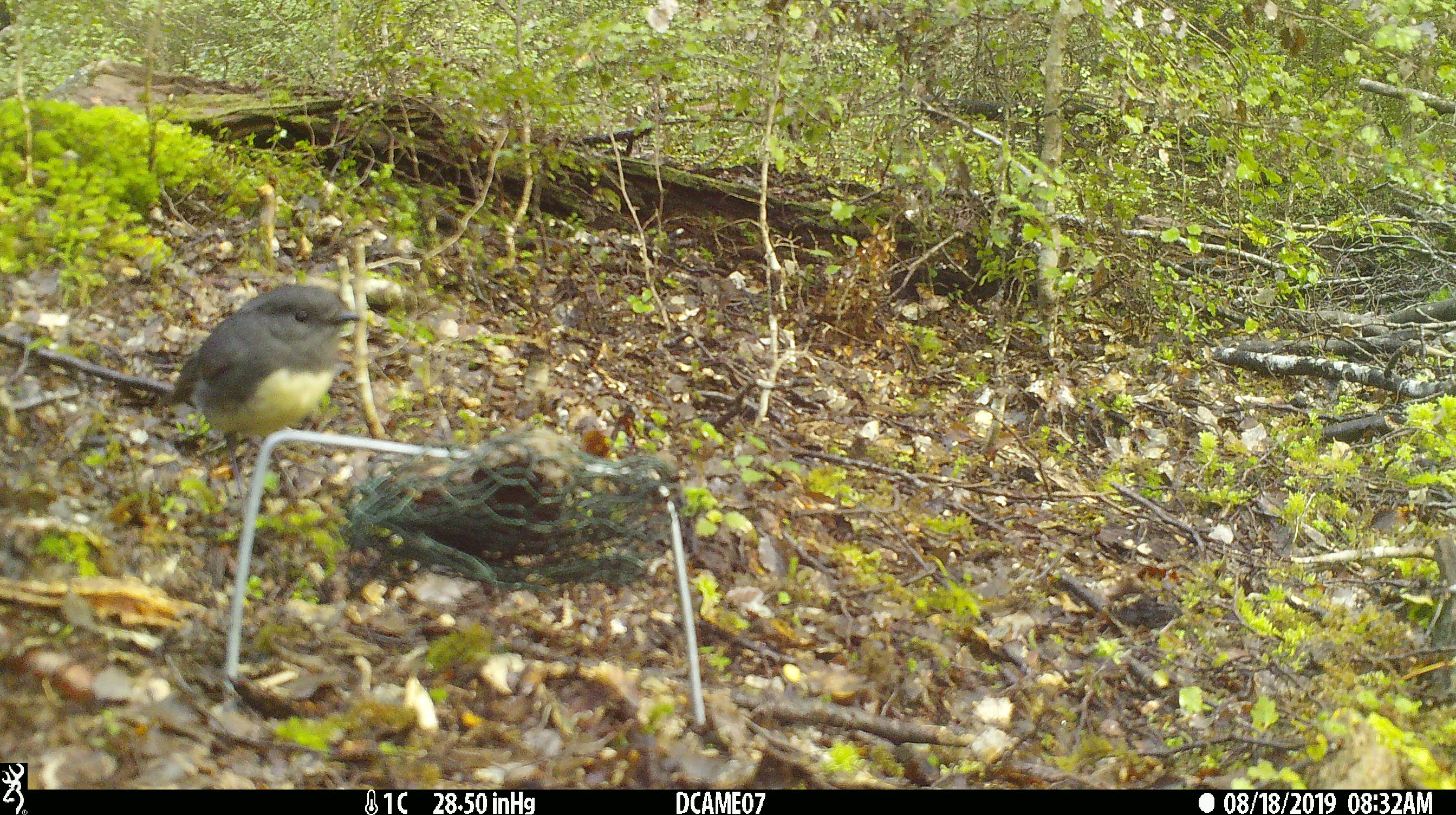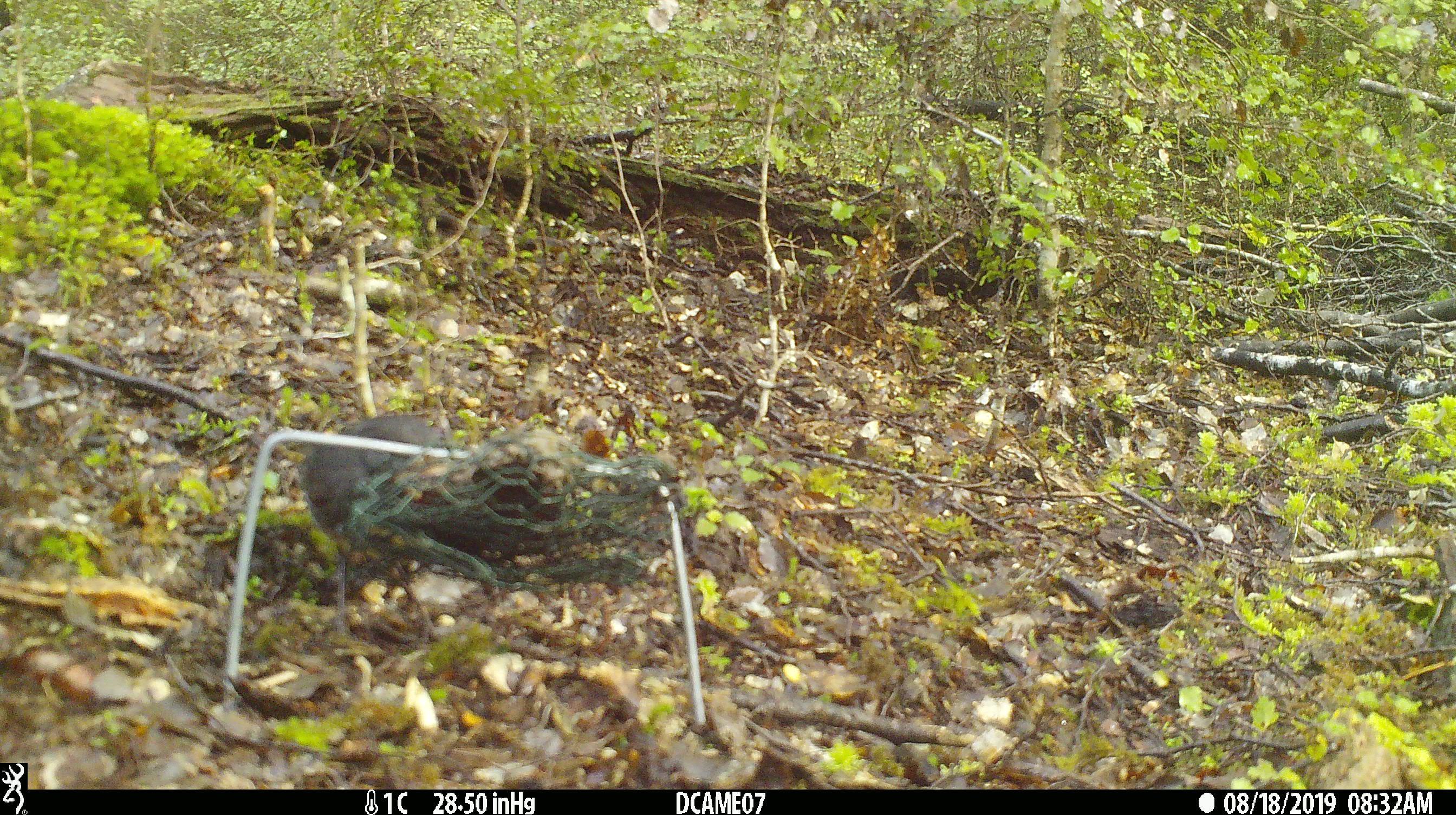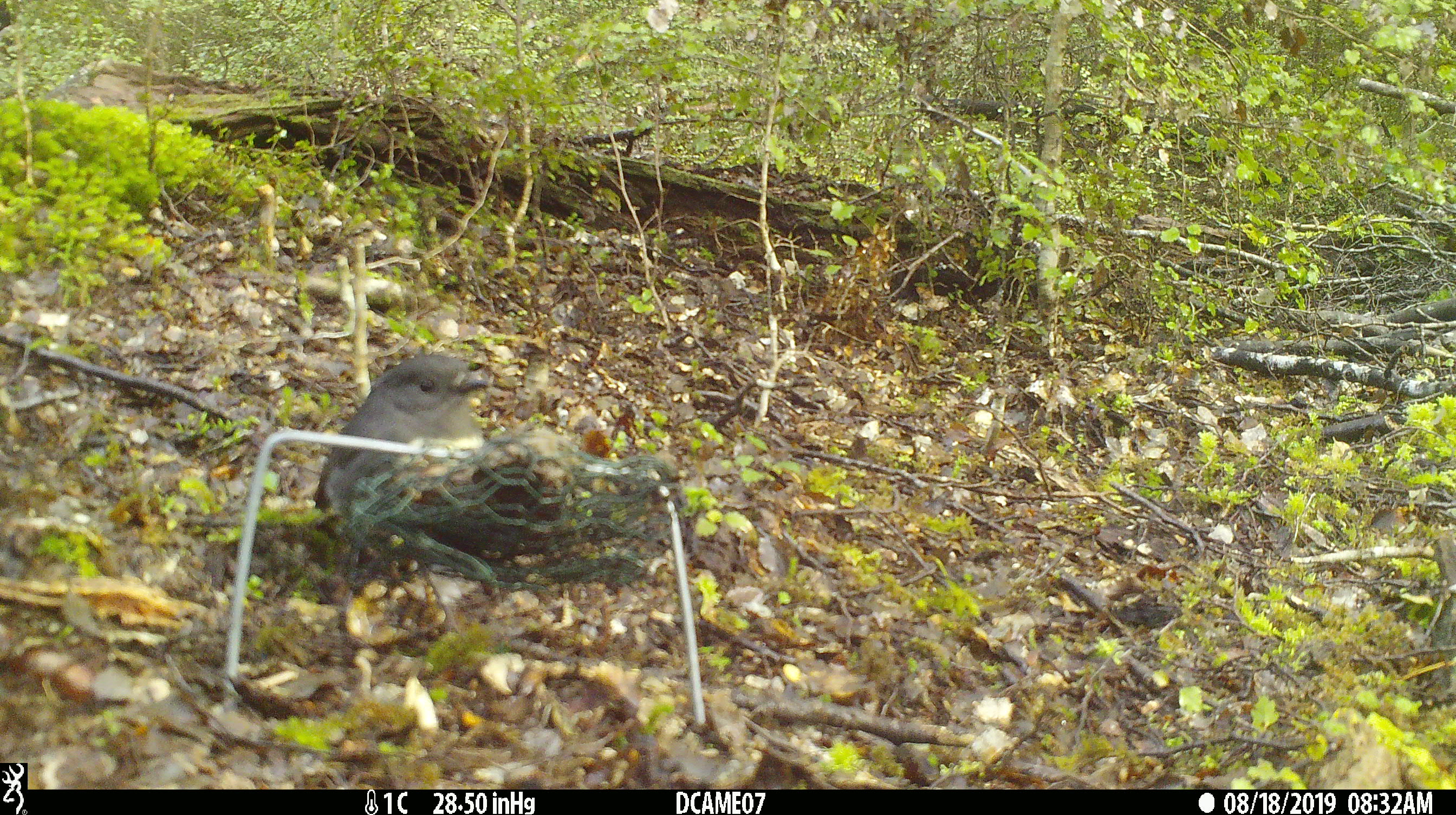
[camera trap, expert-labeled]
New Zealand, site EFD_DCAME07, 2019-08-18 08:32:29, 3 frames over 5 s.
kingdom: Animalia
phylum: Chordata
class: Aves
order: Passeriformes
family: Petroicidae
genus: Petroica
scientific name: Petroica australis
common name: new zealand robin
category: robin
Robin (new zealand robin) (Petroica australis).